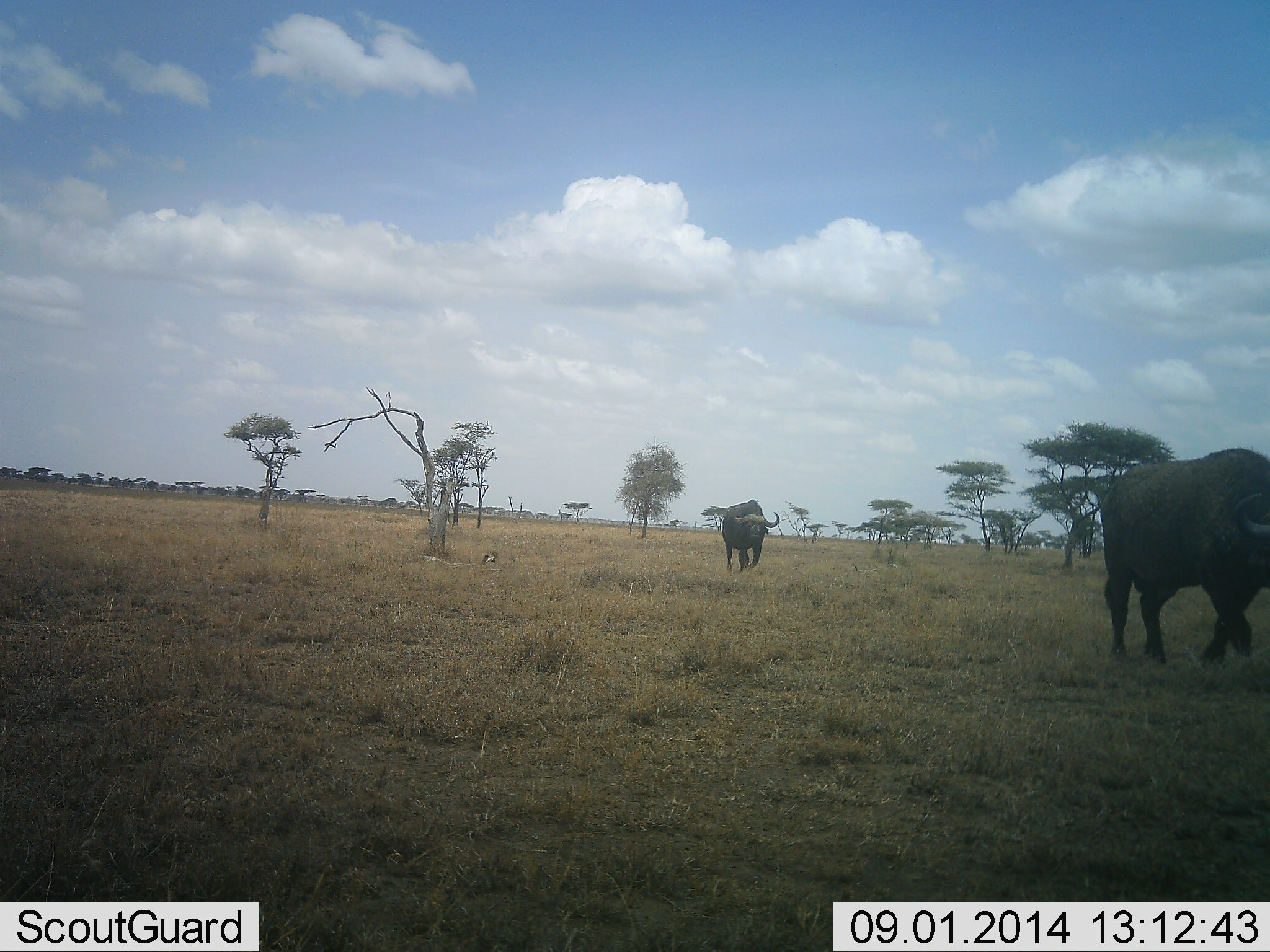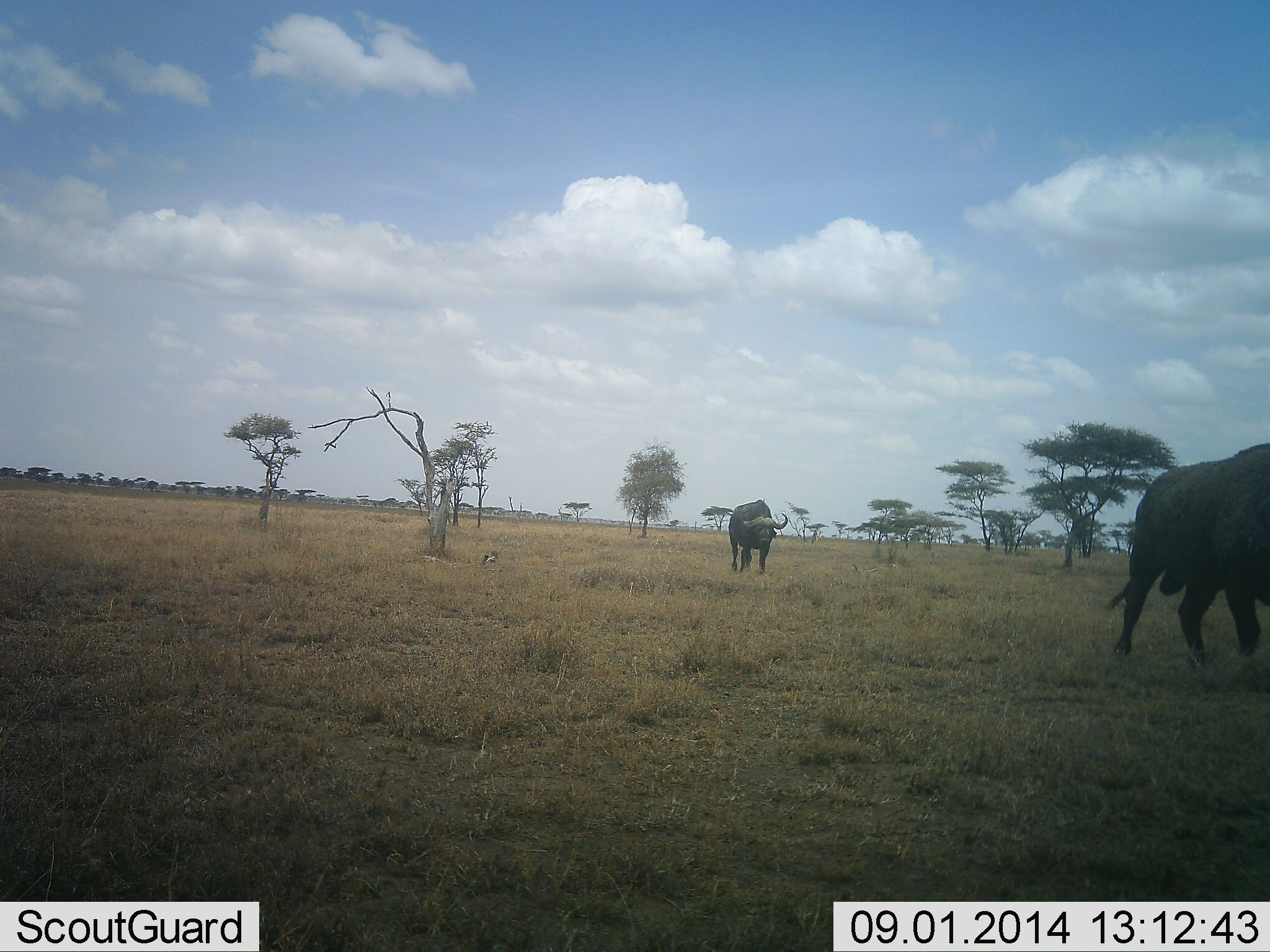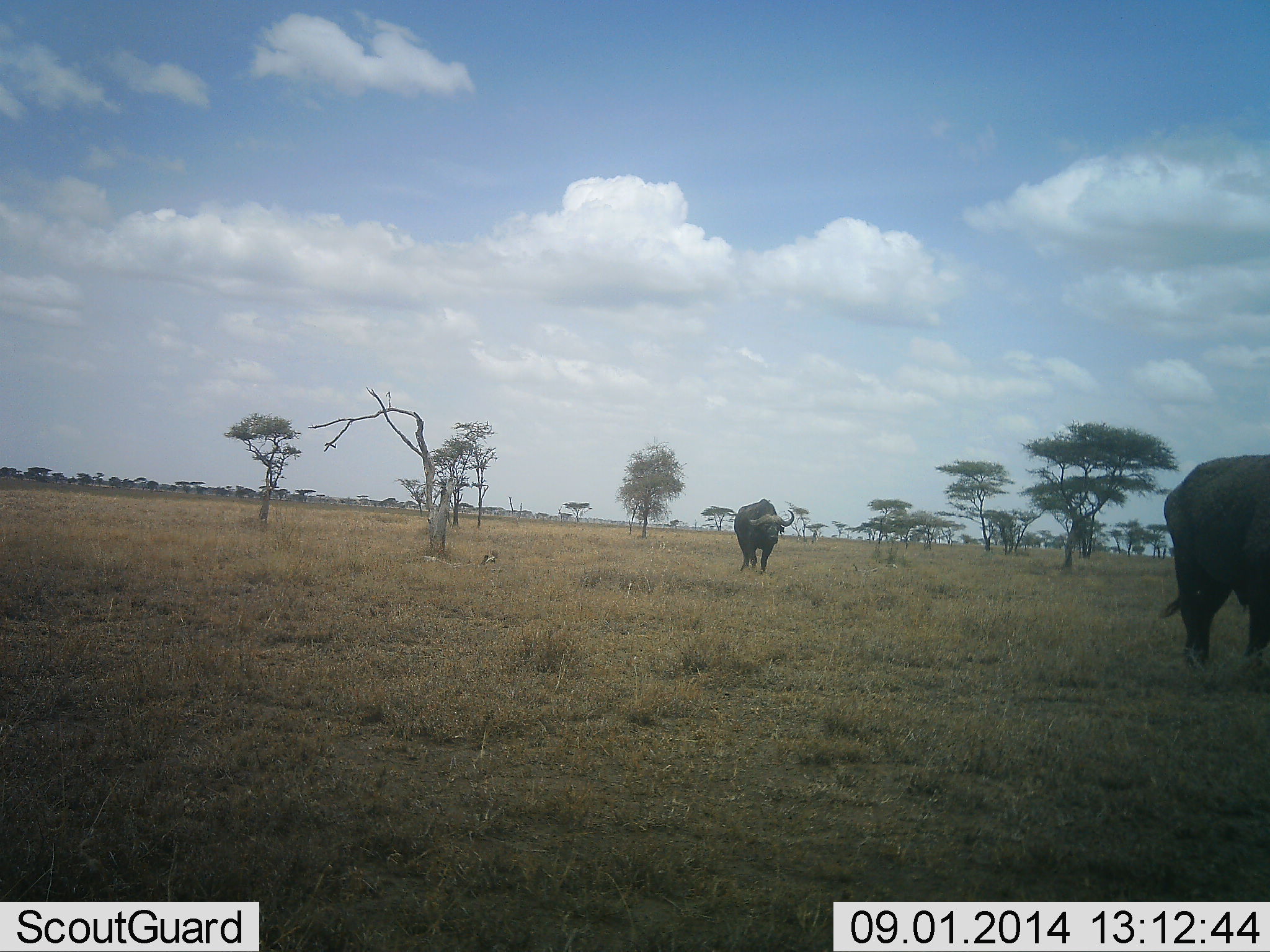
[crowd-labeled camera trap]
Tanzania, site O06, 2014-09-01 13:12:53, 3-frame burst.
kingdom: Animalia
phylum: Chordata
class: Mammalia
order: Artiodactyla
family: Bovidae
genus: Syncerus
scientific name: Syncerus caffer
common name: cape buffalo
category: buffalo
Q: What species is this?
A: Buffalo (cape buffalo) (Syncerus caffer).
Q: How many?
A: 2.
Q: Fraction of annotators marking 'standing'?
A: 20%.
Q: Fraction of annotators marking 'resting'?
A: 0%.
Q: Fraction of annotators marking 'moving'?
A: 100%.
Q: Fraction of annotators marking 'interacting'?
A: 0%.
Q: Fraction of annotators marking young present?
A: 0%.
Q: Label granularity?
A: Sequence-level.